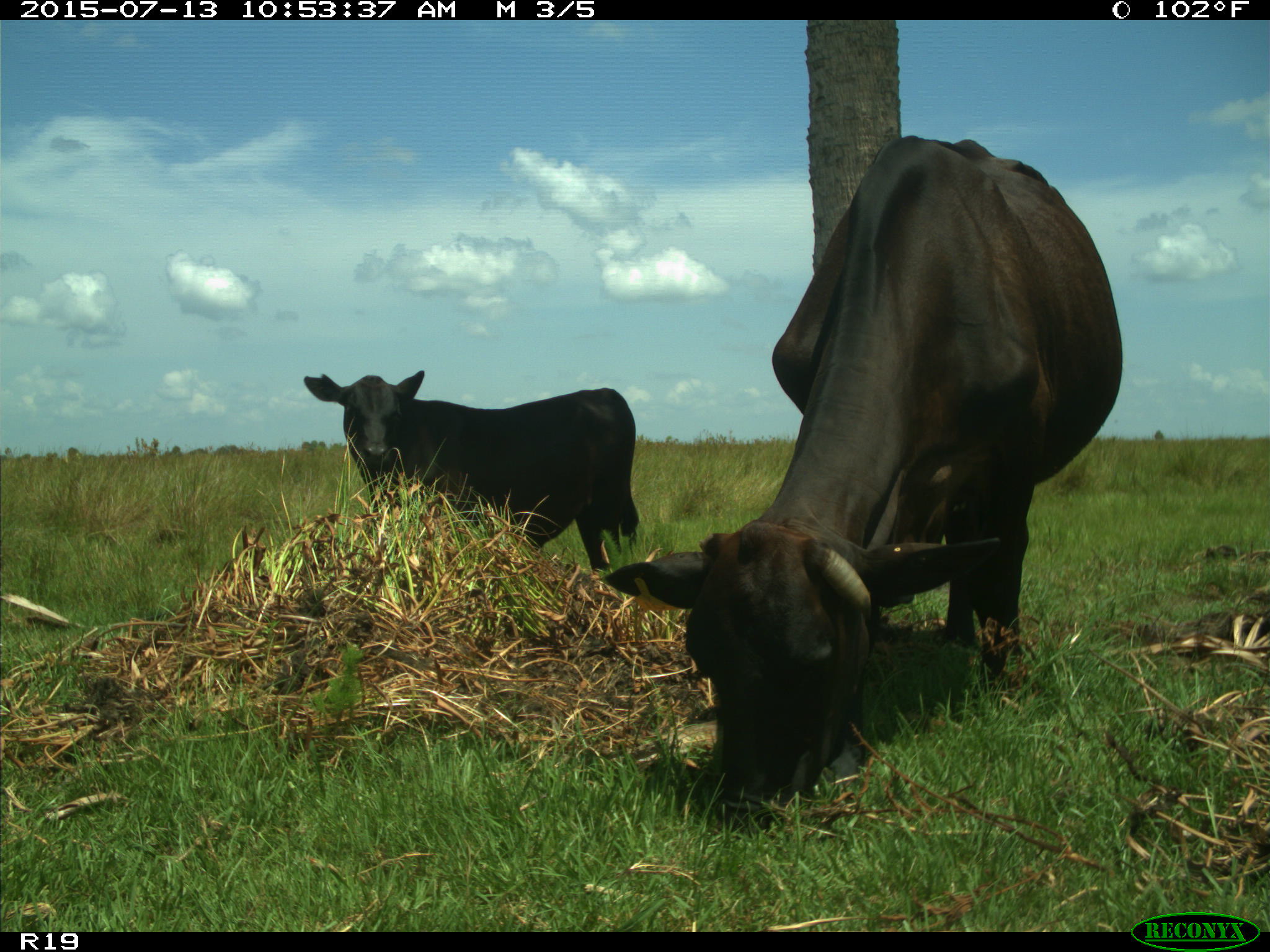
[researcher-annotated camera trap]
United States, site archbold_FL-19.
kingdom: Animalia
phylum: Chordata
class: Mammalia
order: Artiodactyla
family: Bovidae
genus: Bos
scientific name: Bos taurus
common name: domestic cow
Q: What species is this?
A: Bos taurus (domestic cow).